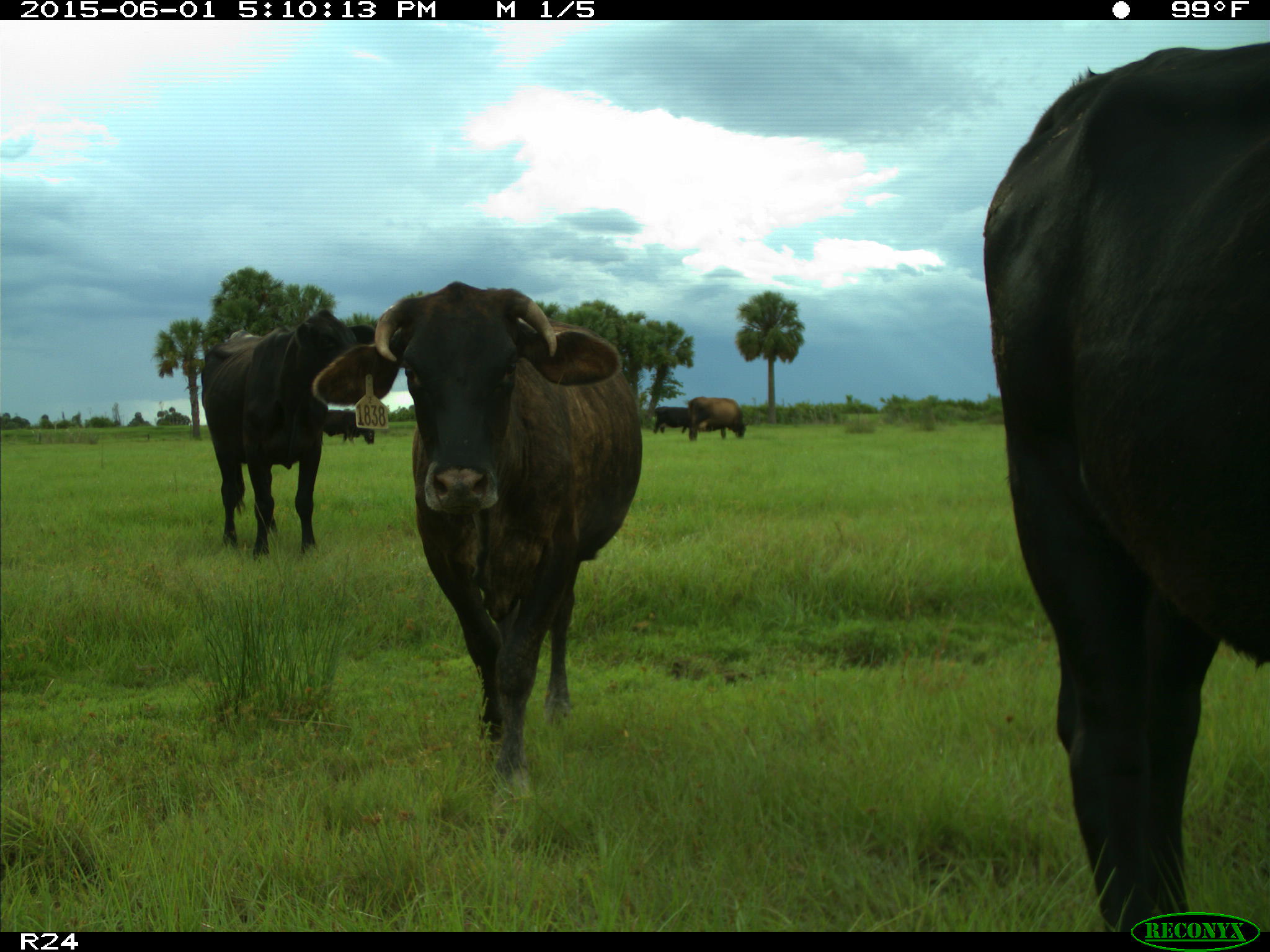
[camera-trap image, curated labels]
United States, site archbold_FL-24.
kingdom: Animalia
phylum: Chordata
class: Mammalia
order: Artiodactyla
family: Bovidae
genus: Bos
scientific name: Bos taurus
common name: domestic cow